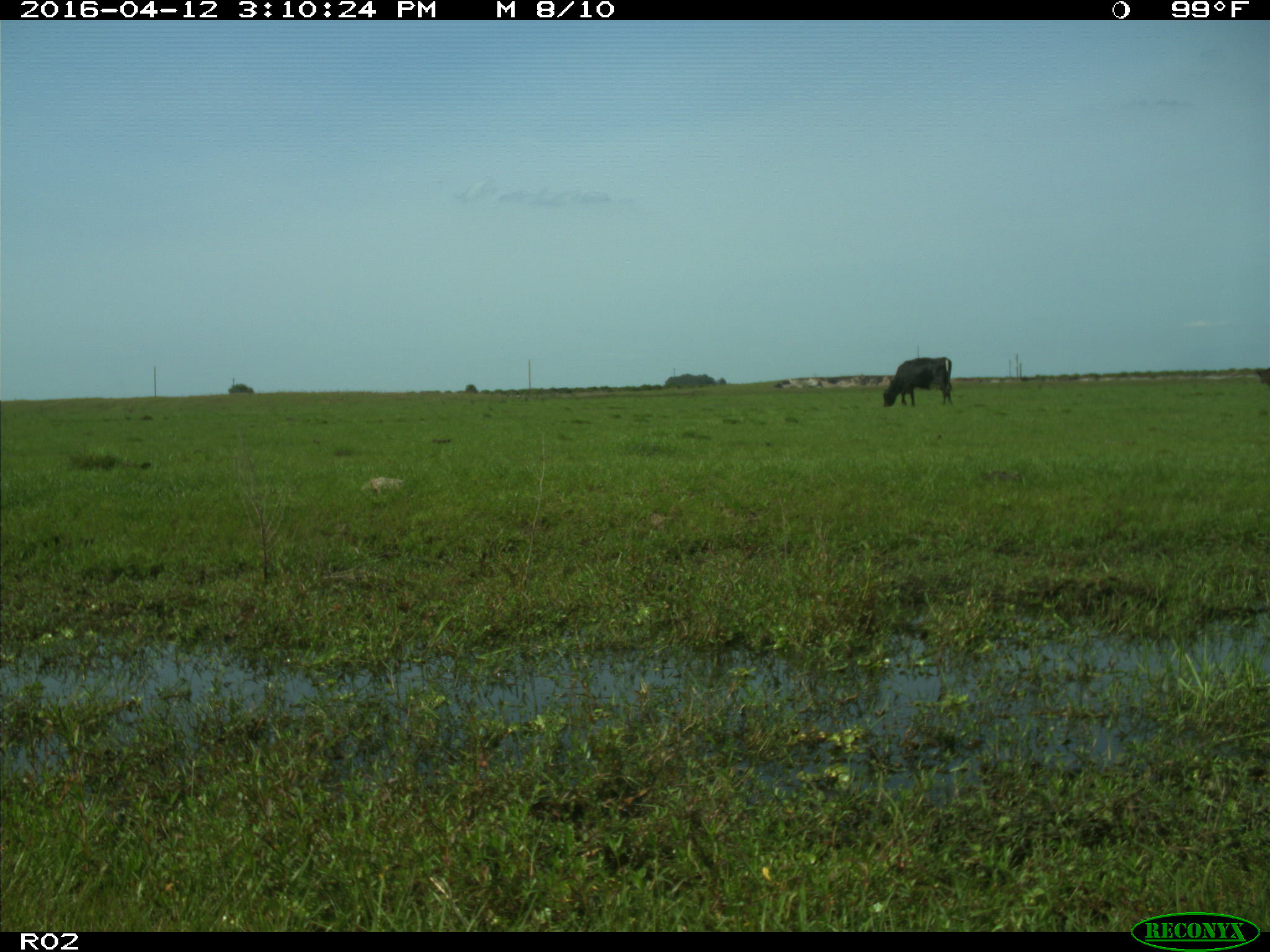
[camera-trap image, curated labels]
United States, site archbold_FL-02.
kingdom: Animalia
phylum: Chordata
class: Mammalia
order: Artiodactyla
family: Bovidae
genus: Bos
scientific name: Bos taurus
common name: domestic cow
Bos taurus (domestic cow).